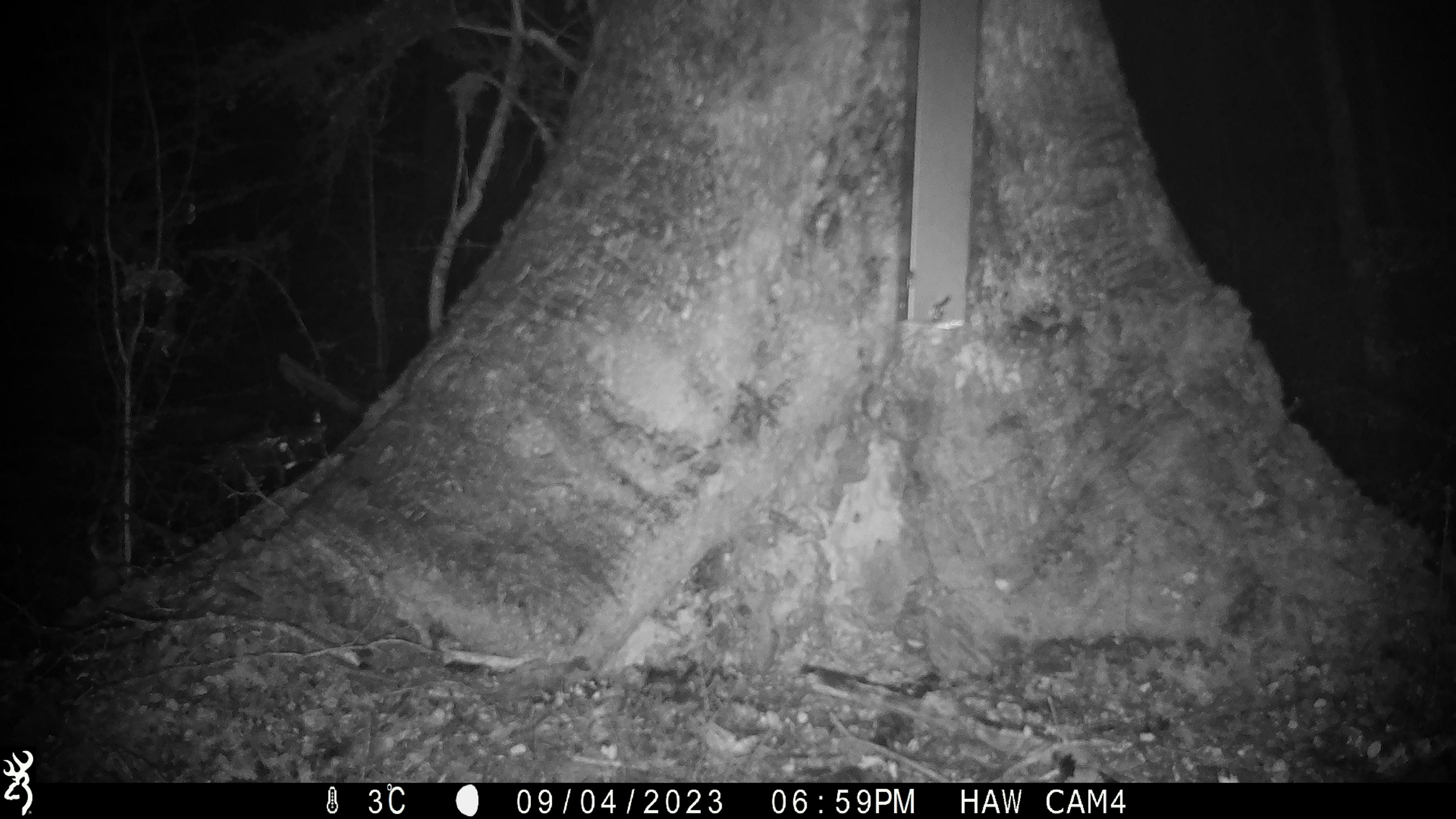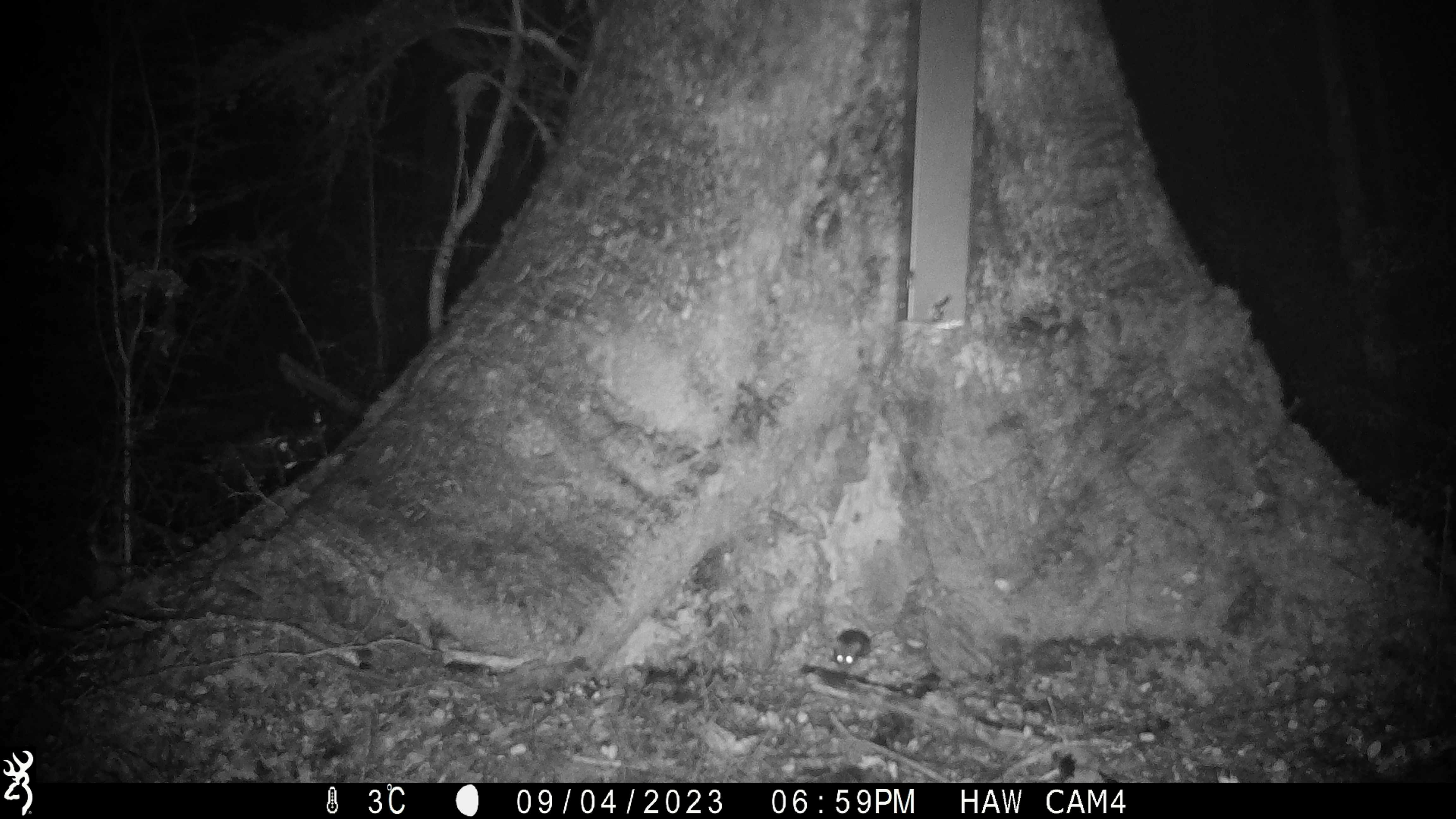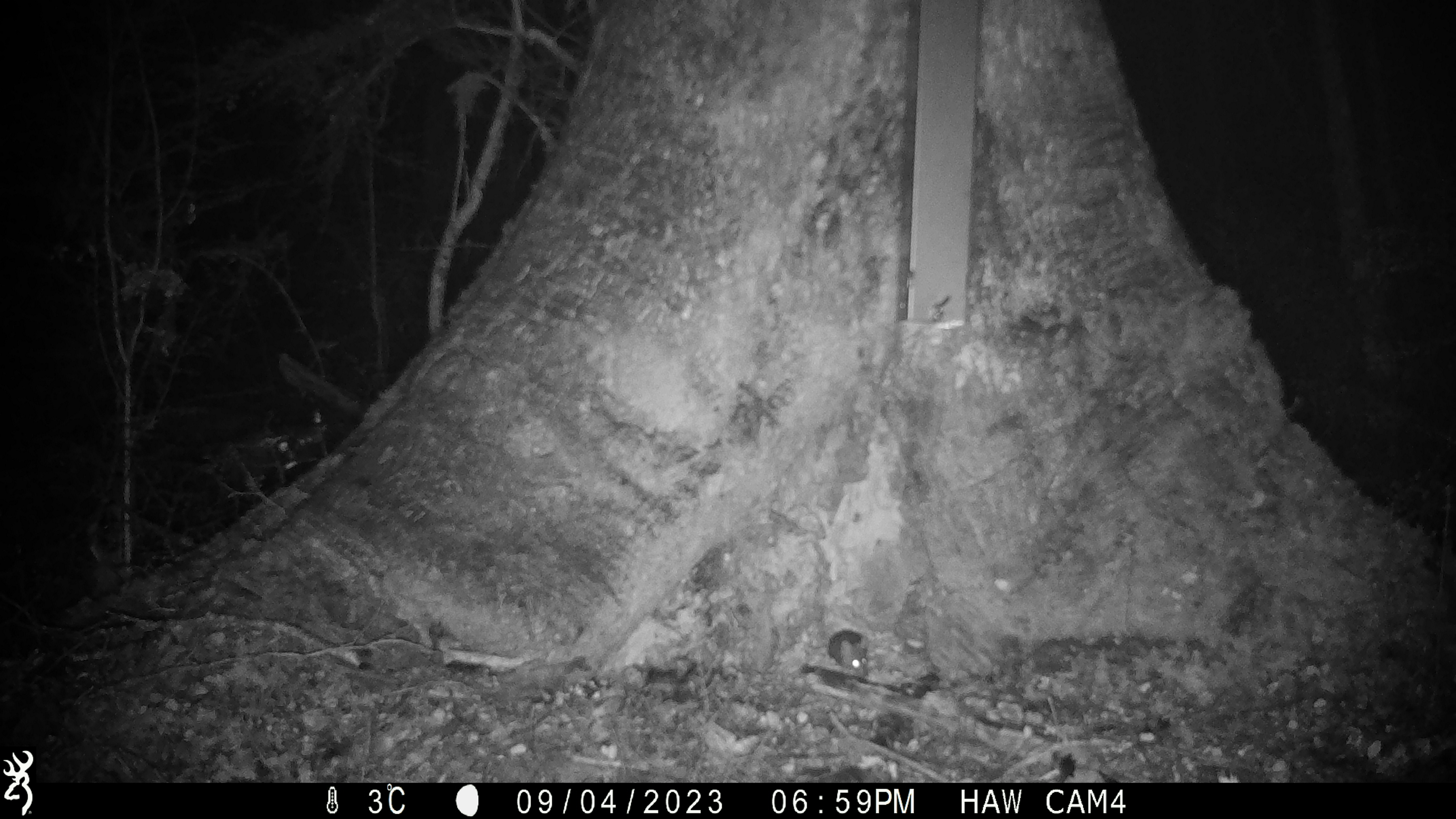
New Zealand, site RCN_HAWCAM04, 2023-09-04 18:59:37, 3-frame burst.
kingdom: Animalia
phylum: Chordata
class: Mammalia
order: Rodentia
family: Muridae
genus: Mus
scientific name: Mus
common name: mouse